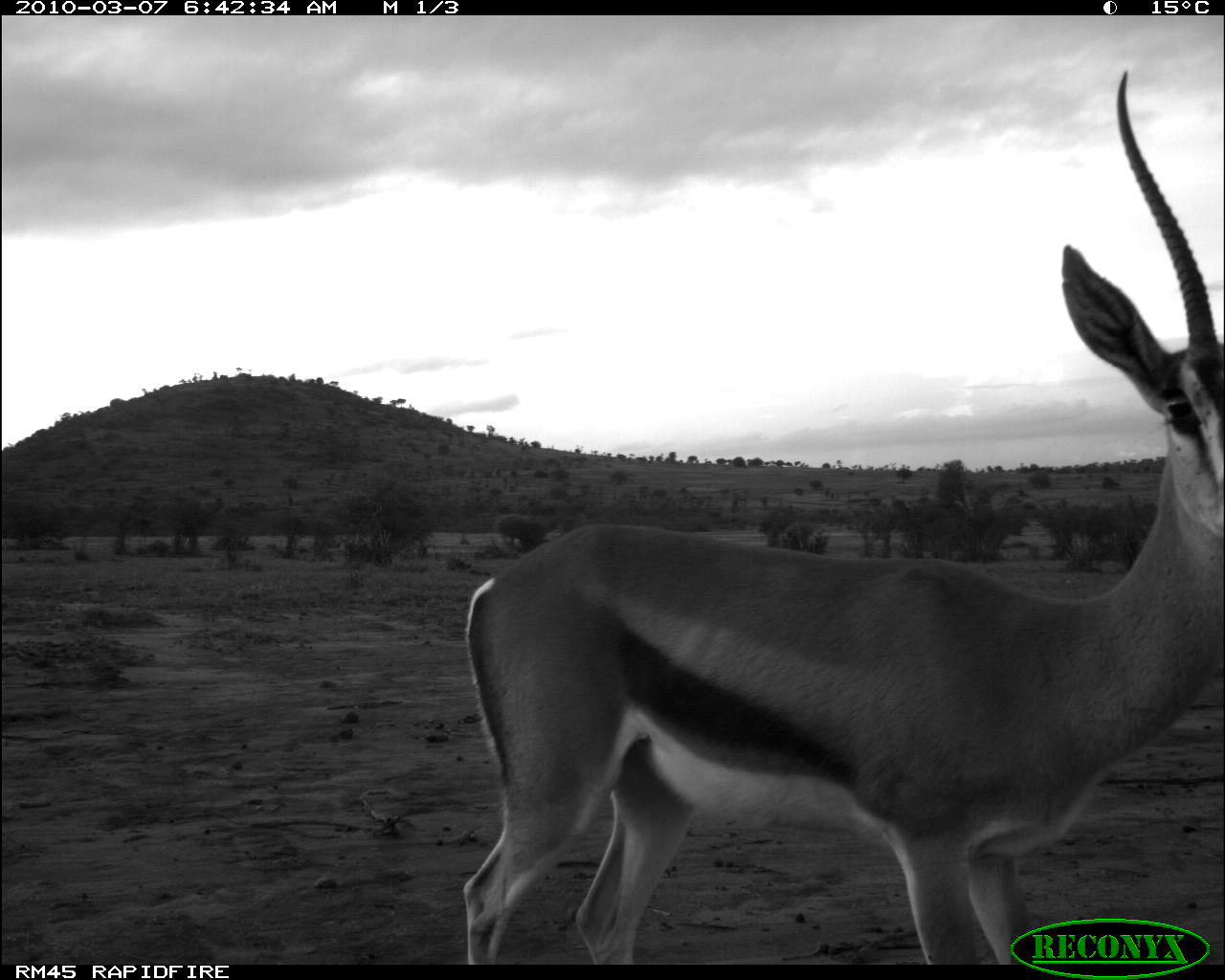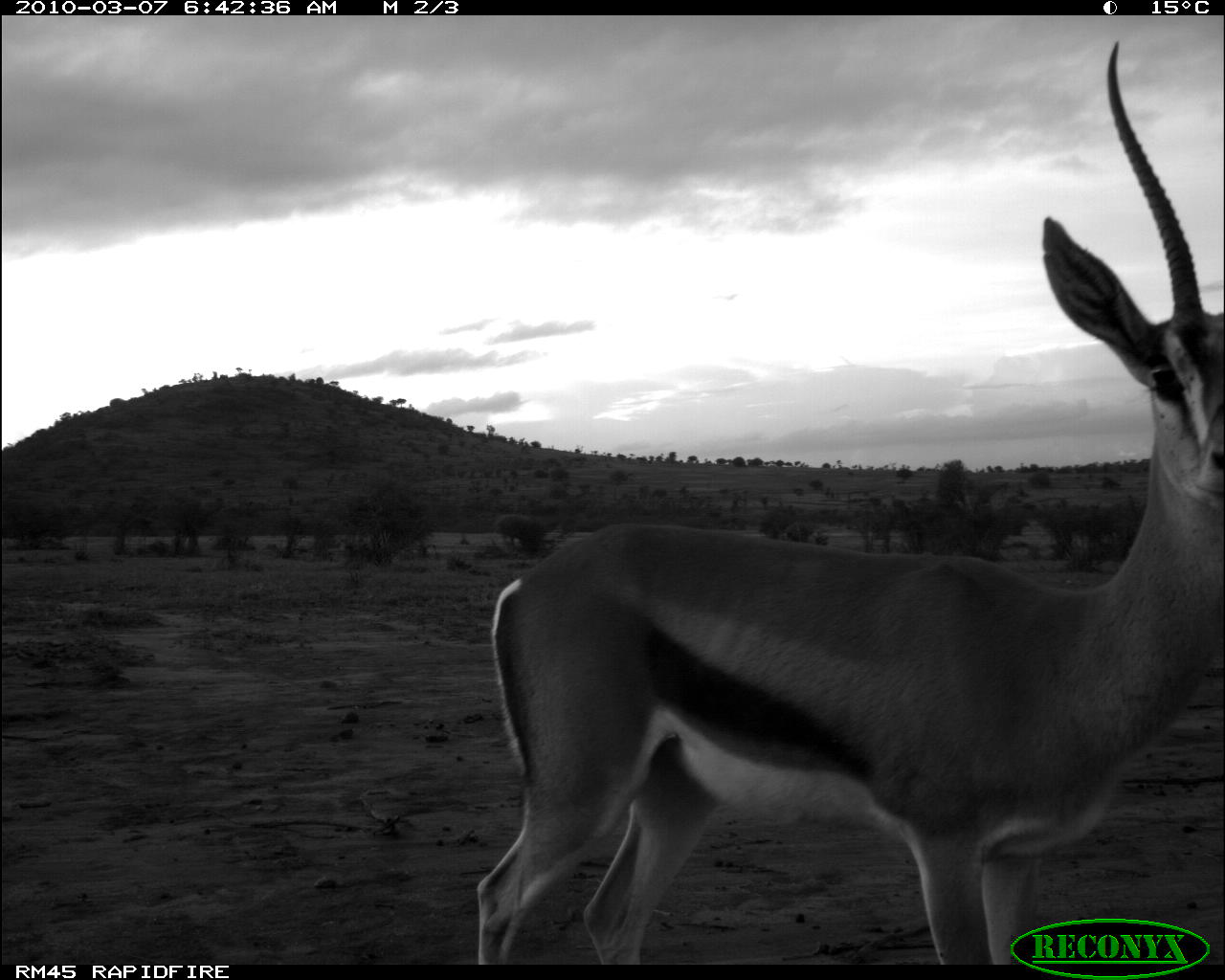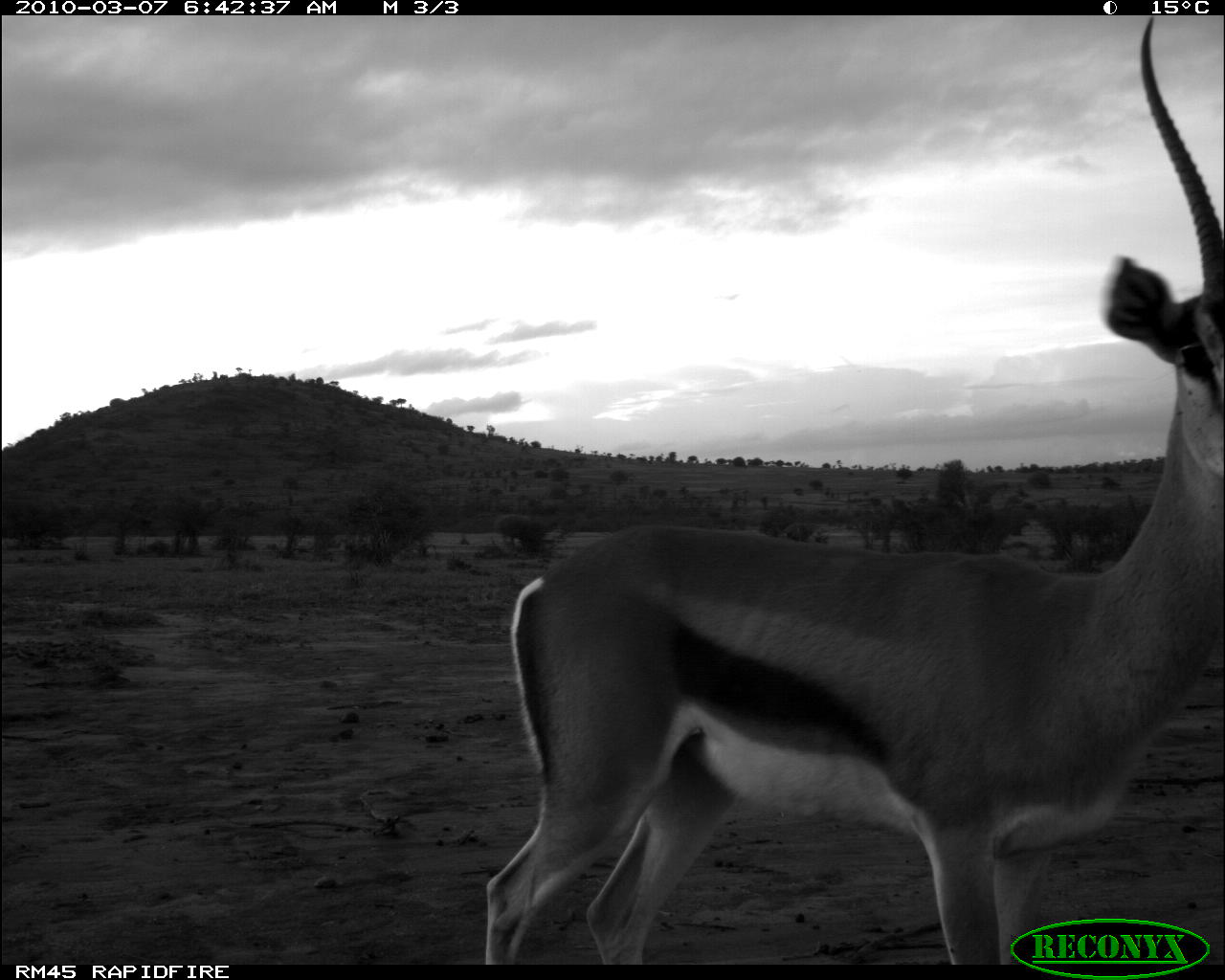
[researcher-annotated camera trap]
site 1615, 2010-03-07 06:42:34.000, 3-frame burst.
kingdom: Animalia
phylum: Chordata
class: Mammalia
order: Artiodactyla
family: Bovidae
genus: Nanger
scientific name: Nanger granti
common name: grant's gazelle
Nanger granti (grant's gazelle), count 1.